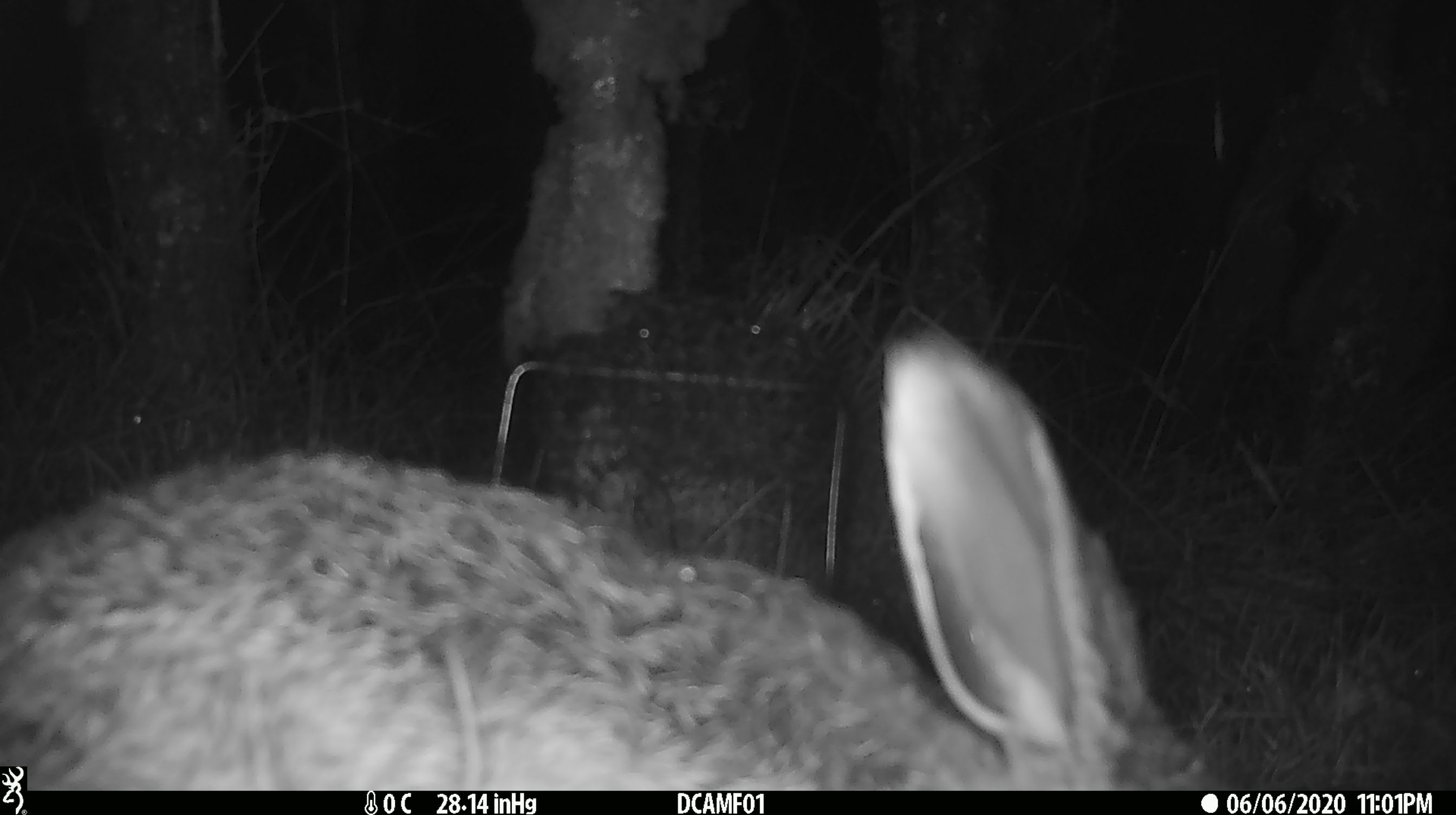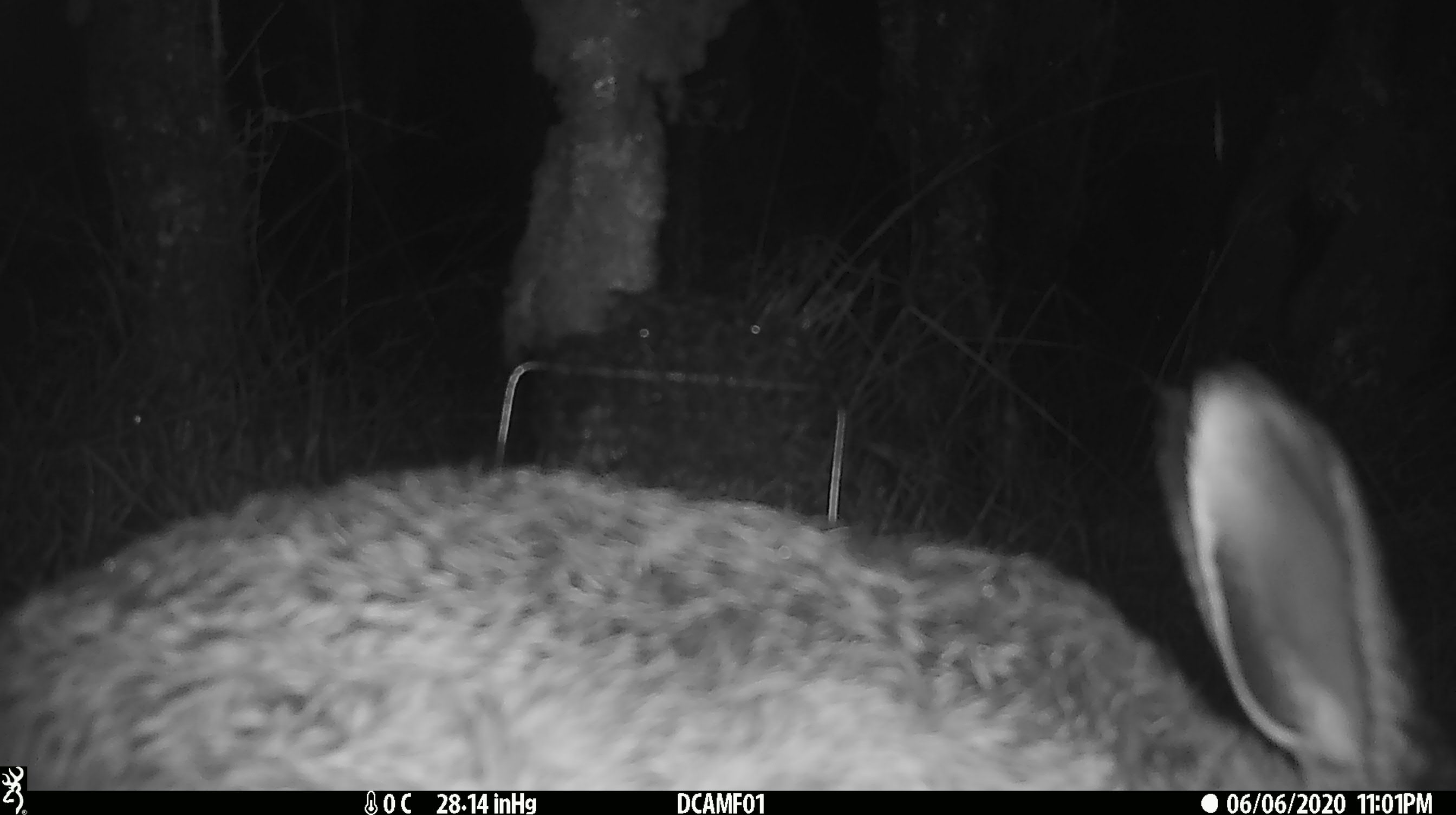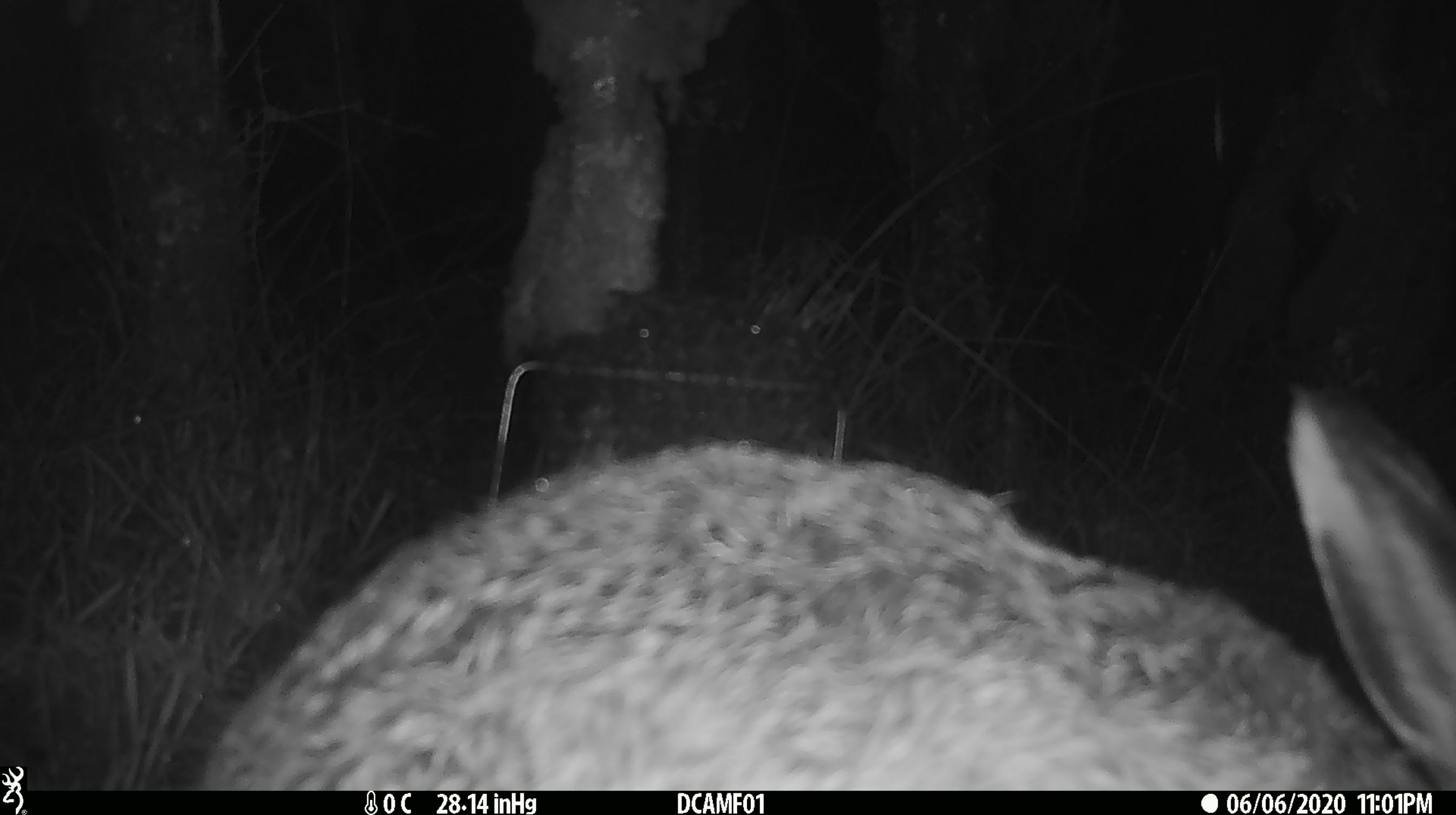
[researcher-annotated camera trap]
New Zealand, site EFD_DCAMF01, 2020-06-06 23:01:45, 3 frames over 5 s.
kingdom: Animalia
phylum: Chordata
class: Mammalia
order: Lagomorpha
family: Leporidae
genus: Lepus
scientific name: Lepus europaeus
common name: brown hare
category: hare